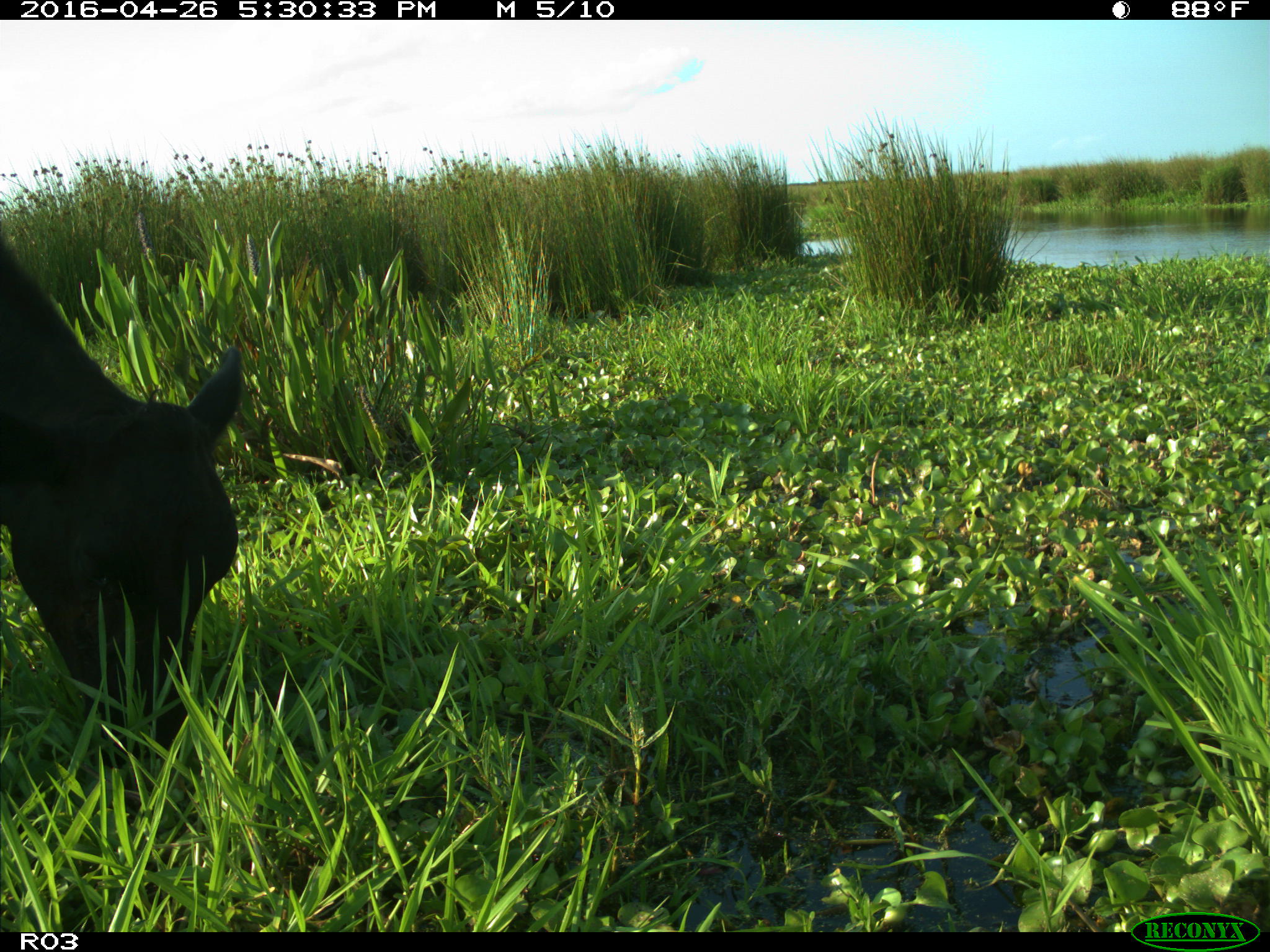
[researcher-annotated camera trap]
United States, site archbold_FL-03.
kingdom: Animalia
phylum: Chordata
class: Mammalia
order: Artiodactyla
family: Bovidae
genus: Bos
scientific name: Bos taurus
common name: domestic cow